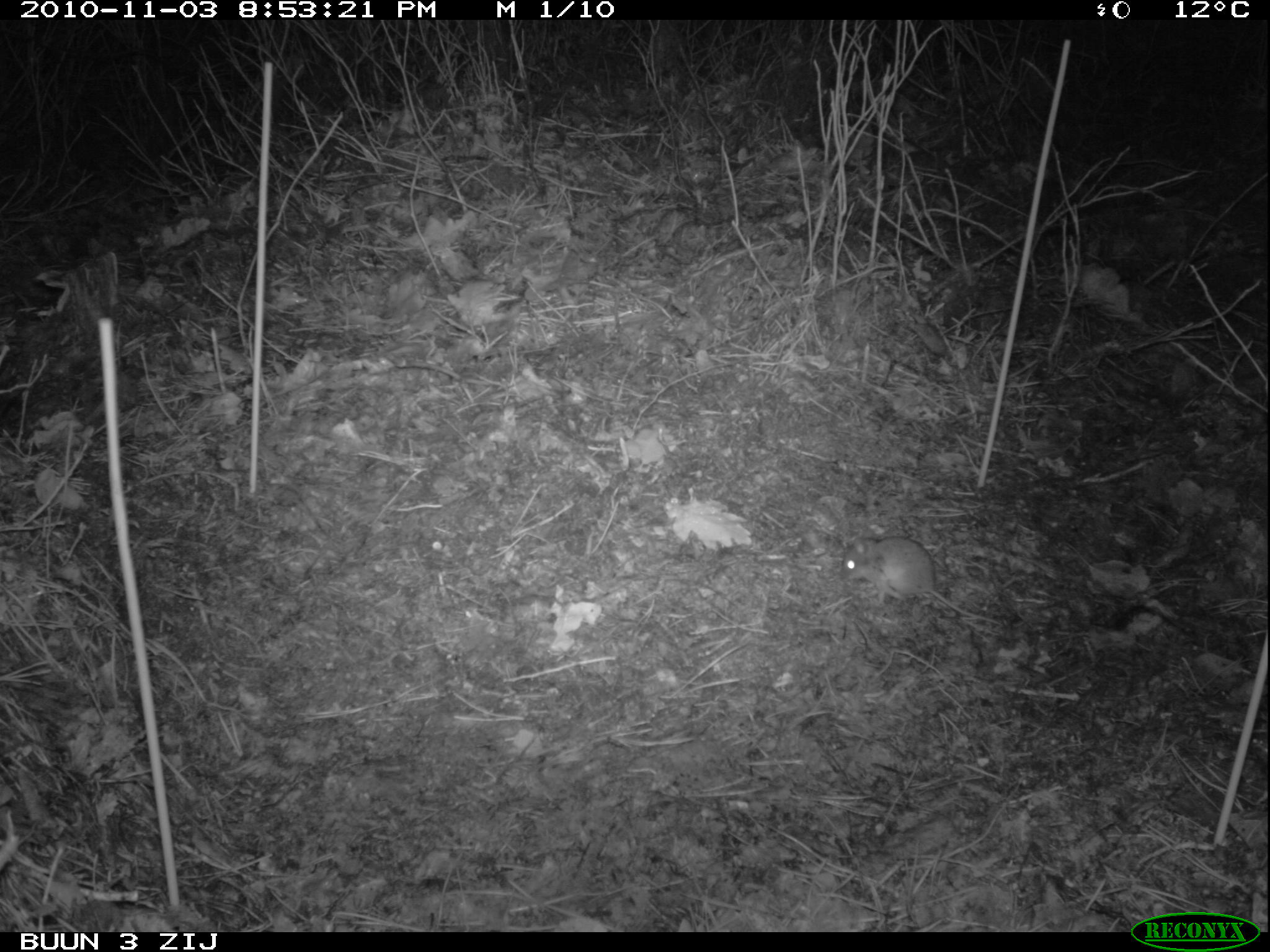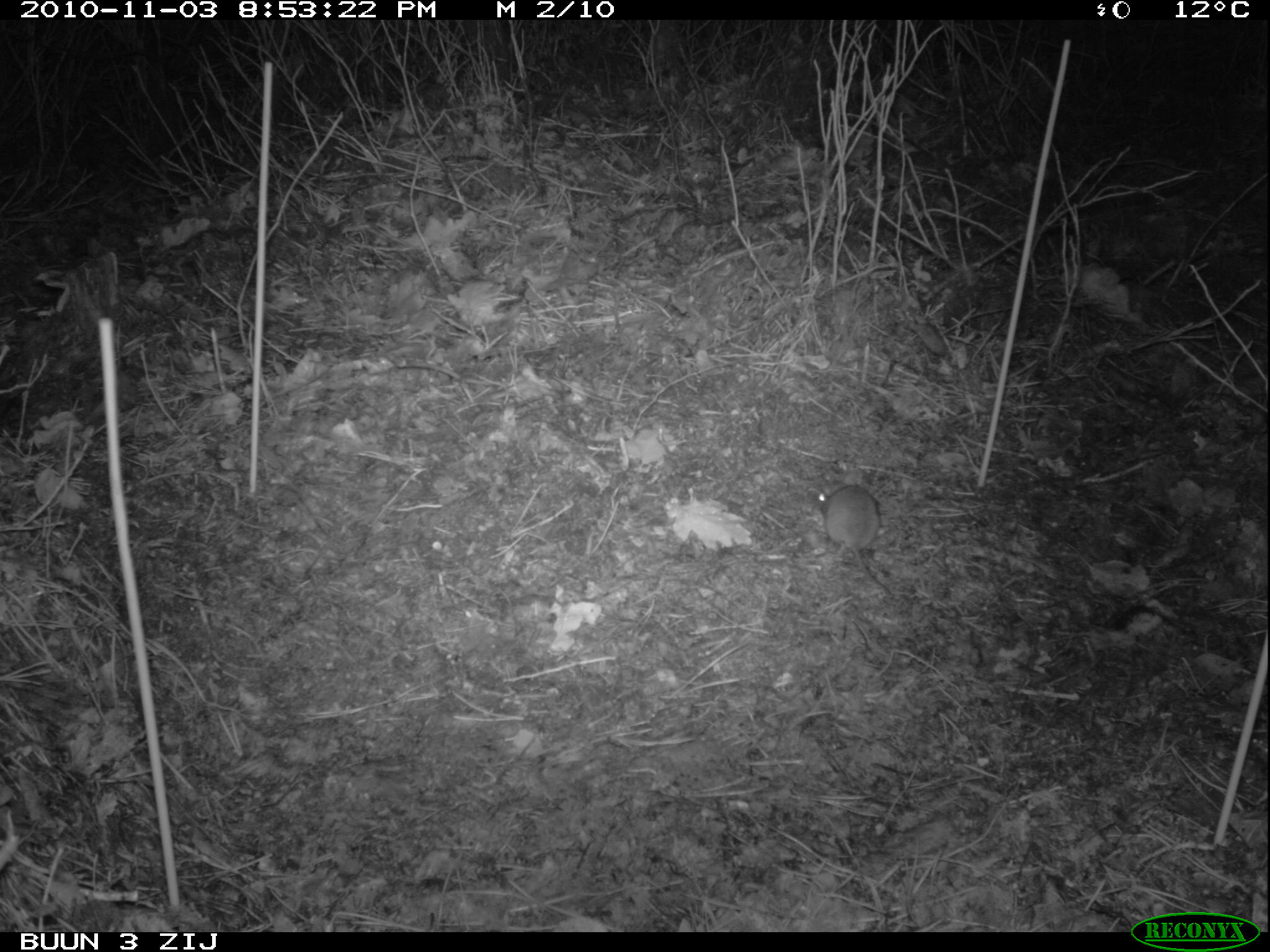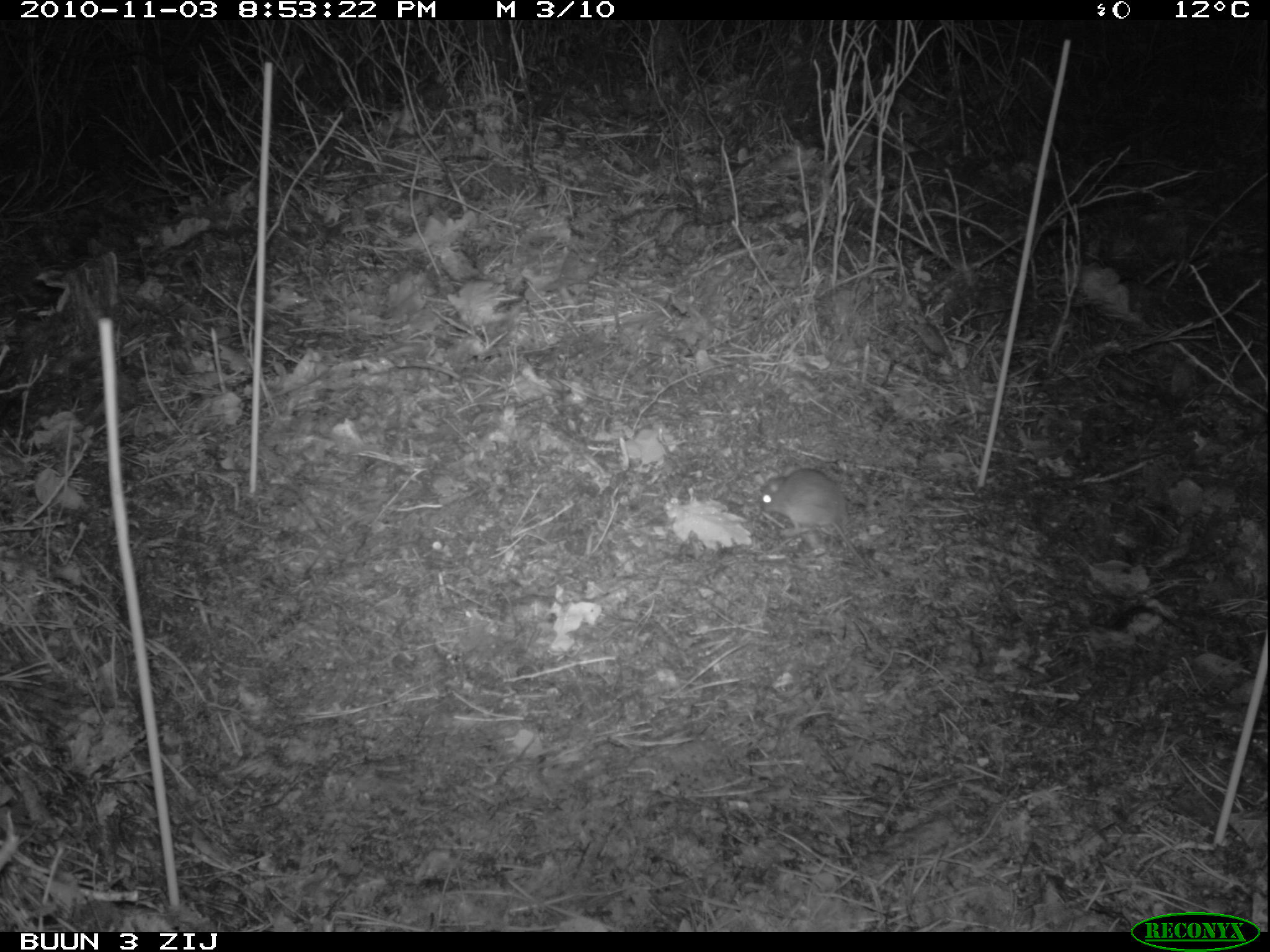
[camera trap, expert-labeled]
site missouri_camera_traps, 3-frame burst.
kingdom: Animalia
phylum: Chordata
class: Mammalia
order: Rodentia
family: Muridae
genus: Apodemus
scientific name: Apodemus sylvaticus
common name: wood mouse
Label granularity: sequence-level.